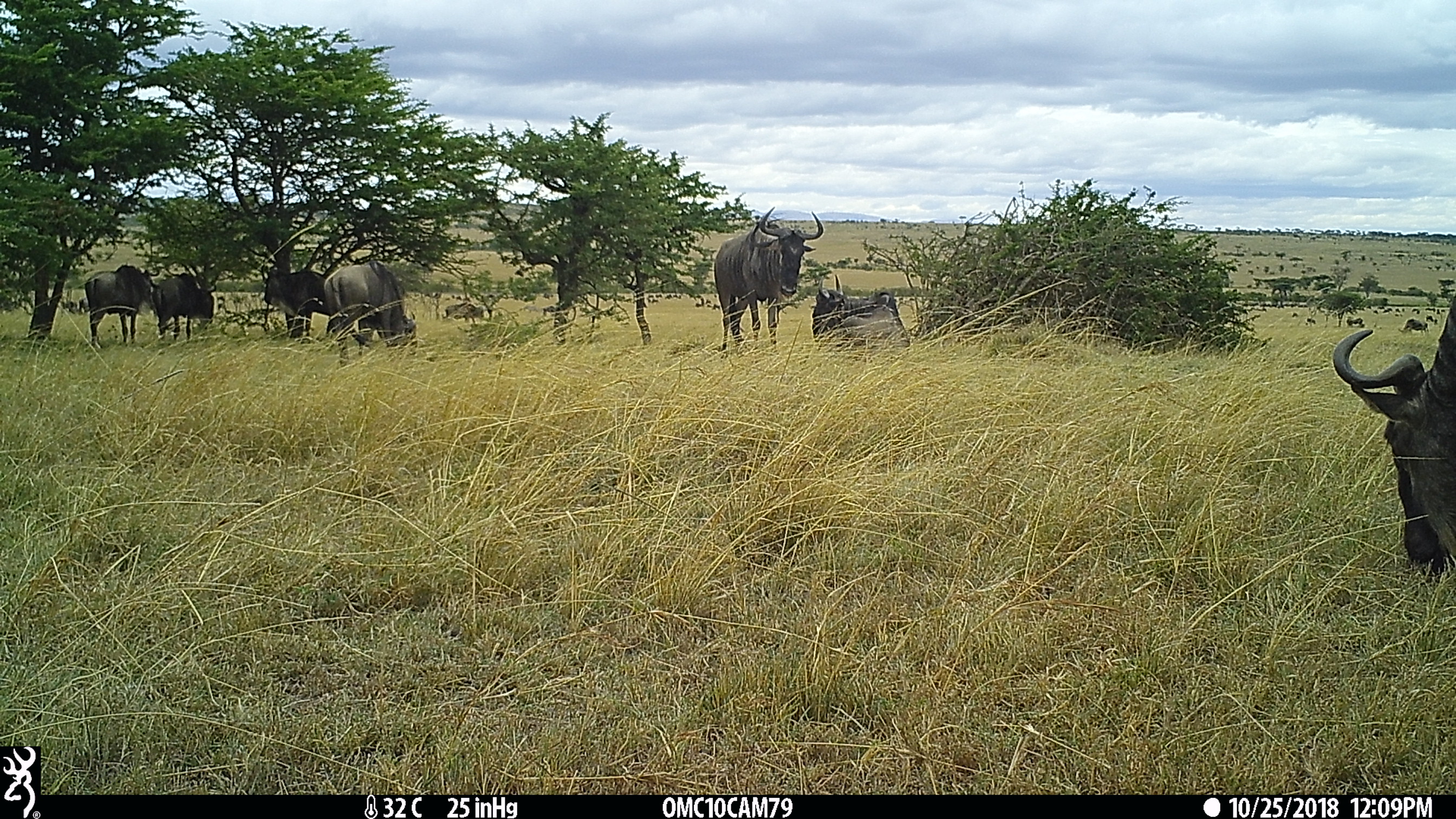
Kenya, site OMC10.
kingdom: Animalia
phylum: Chordata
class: Mammalia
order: Artiodactyla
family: Bovidae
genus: Connochaetes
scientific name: Connochaetes taurinus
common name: blue wildebeest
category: wildebeest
Wildebeest (blue wildebeest) (Connochaetes taurinus).